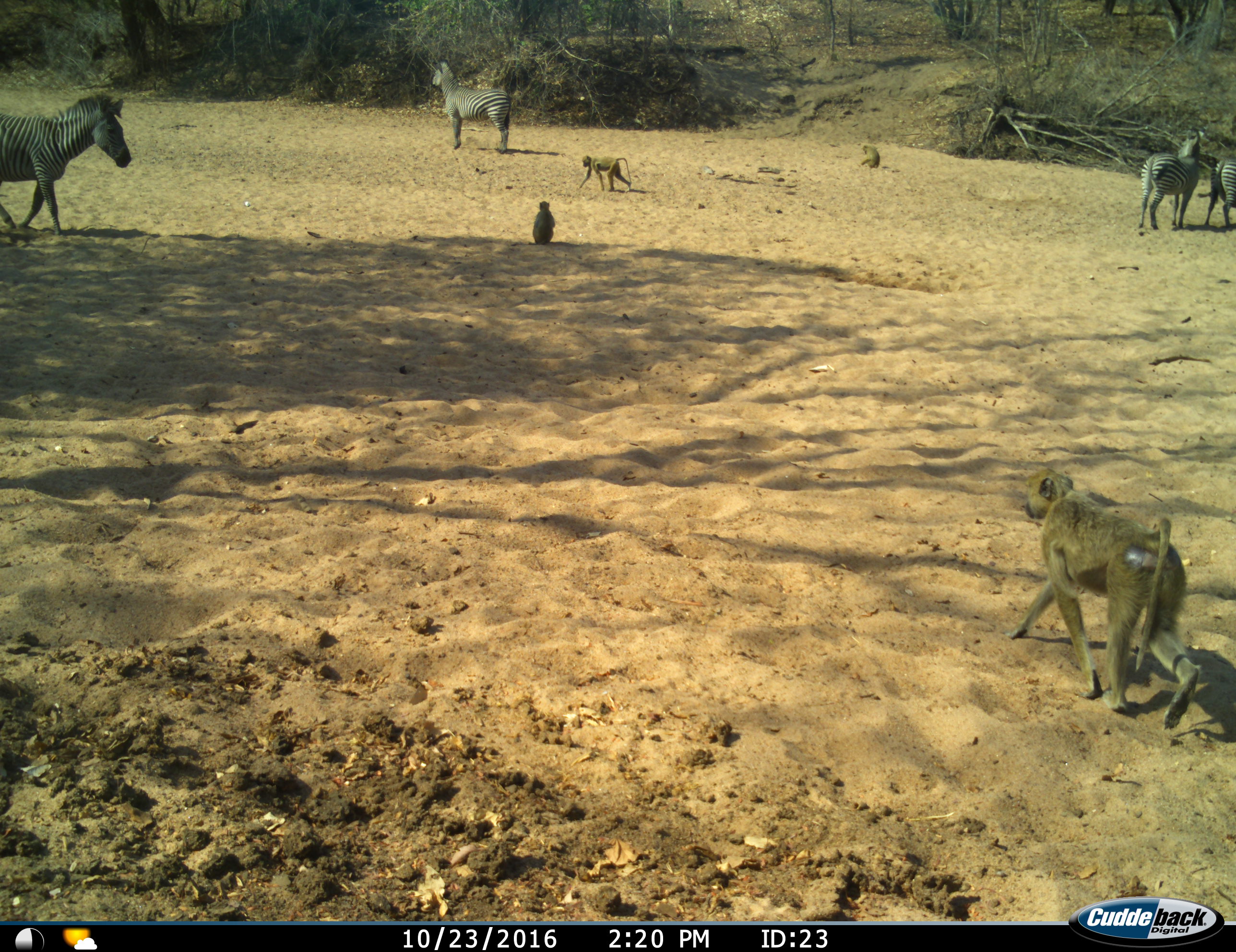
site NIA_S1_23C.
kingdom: Animalia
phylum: Chordata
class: Mammalia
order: Primates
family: Cercopithecidae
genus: Papio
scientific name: Papio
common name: baboon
Baboon (Papio), count 4. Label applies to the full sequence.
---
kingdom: Animalia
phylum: Chordata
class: Mammalia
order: Perissodactyla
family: Equidae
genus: Equus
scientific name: Equus quagga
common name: plains zebra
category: zebraplains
Zebraplains (plains zebra) (Equus quagga), count 4. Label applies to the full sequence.